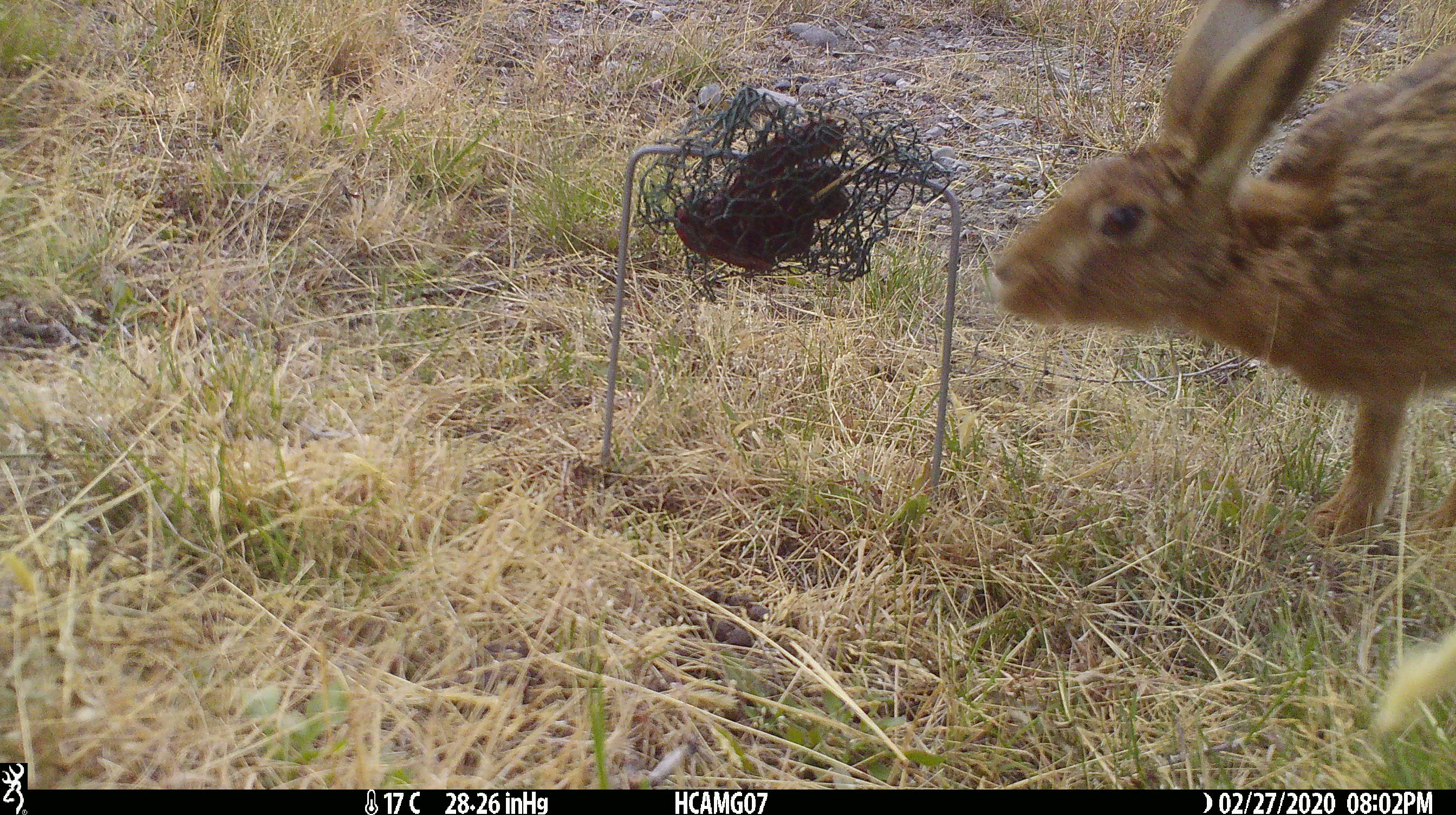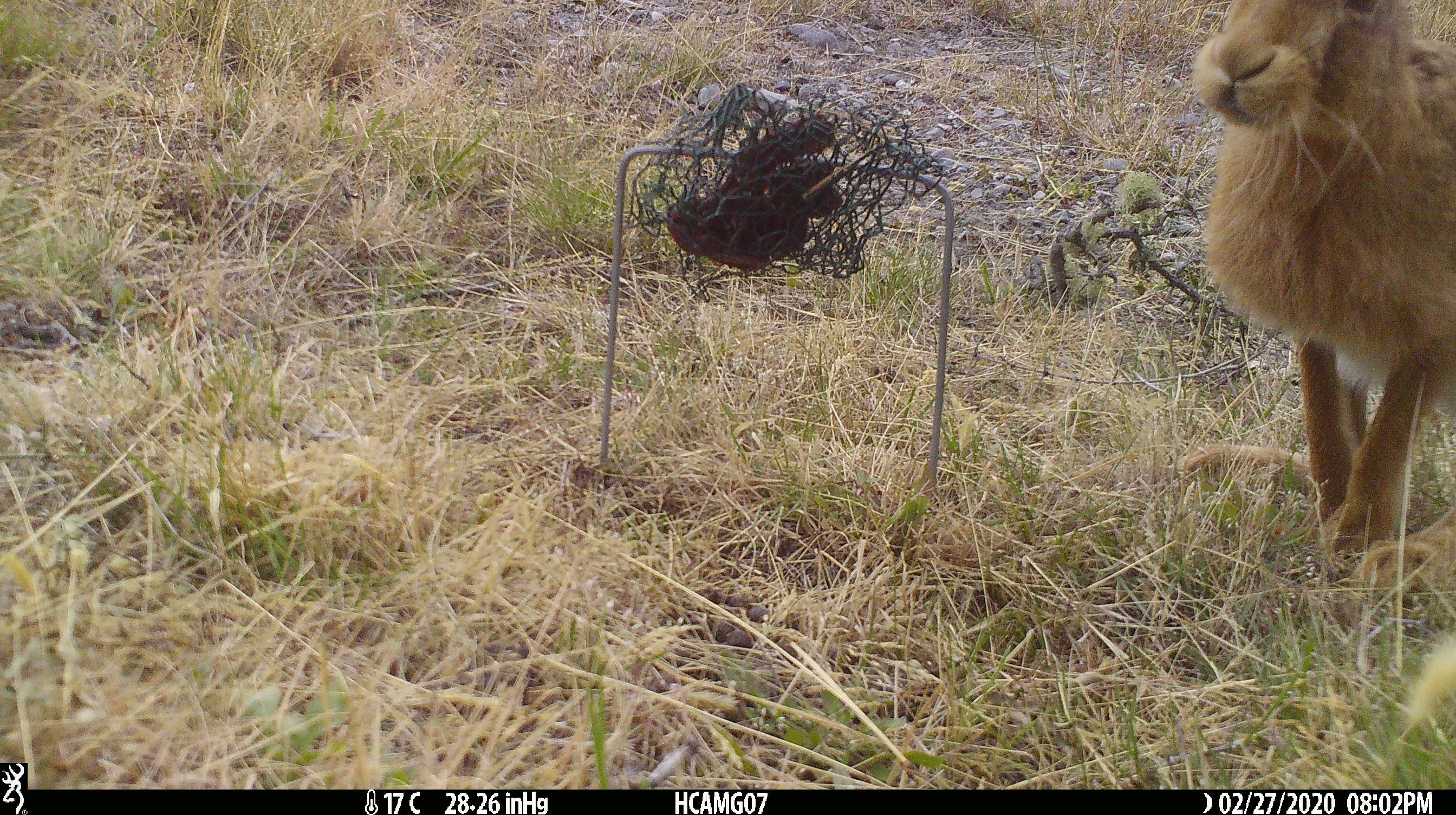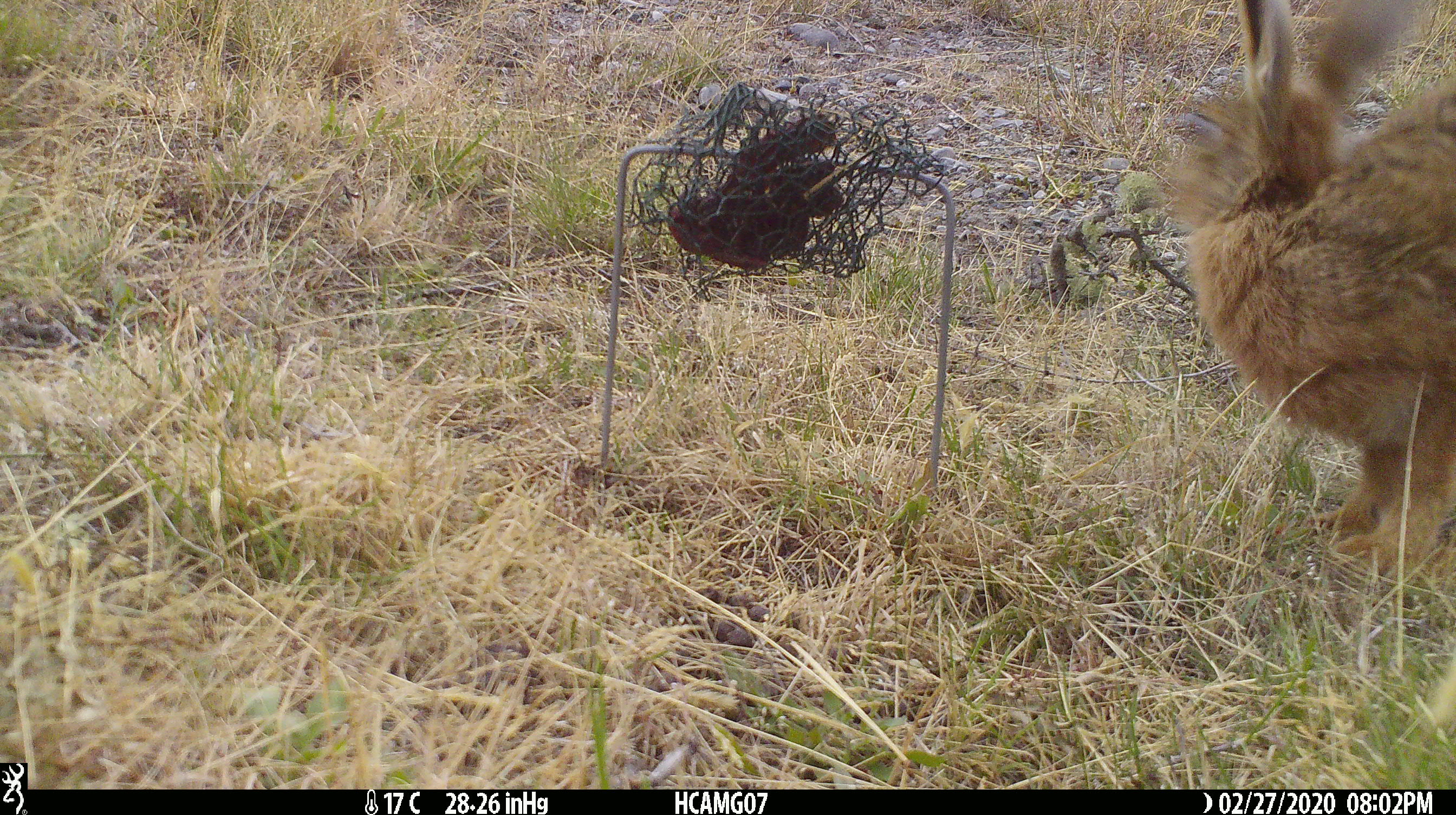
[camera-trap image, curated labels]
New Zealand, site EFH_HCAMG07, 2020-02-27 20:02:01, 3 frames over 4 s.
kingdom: Animalia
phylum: Chordata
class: Mammalia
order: Lagomorpha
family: Leporidae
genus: Lepus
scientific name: Lepus europaeus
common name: brown hare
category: hare